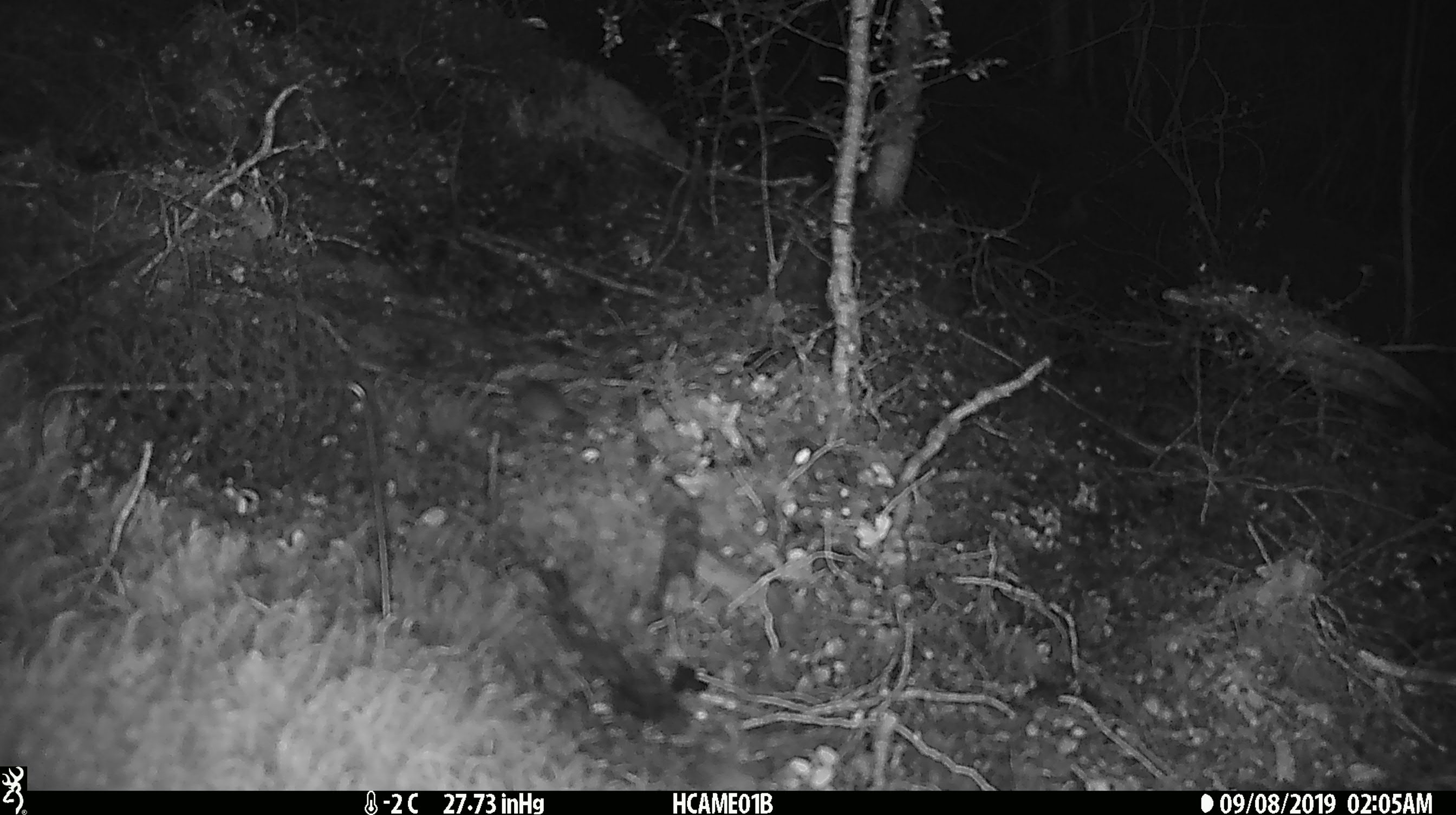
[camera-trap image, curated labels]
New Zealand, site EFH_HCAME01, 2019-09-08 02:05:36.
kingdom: Animalia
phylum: Chordata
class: Mammalia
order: Rodentia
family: Muridae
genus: Mus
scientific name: Mus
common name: mouse